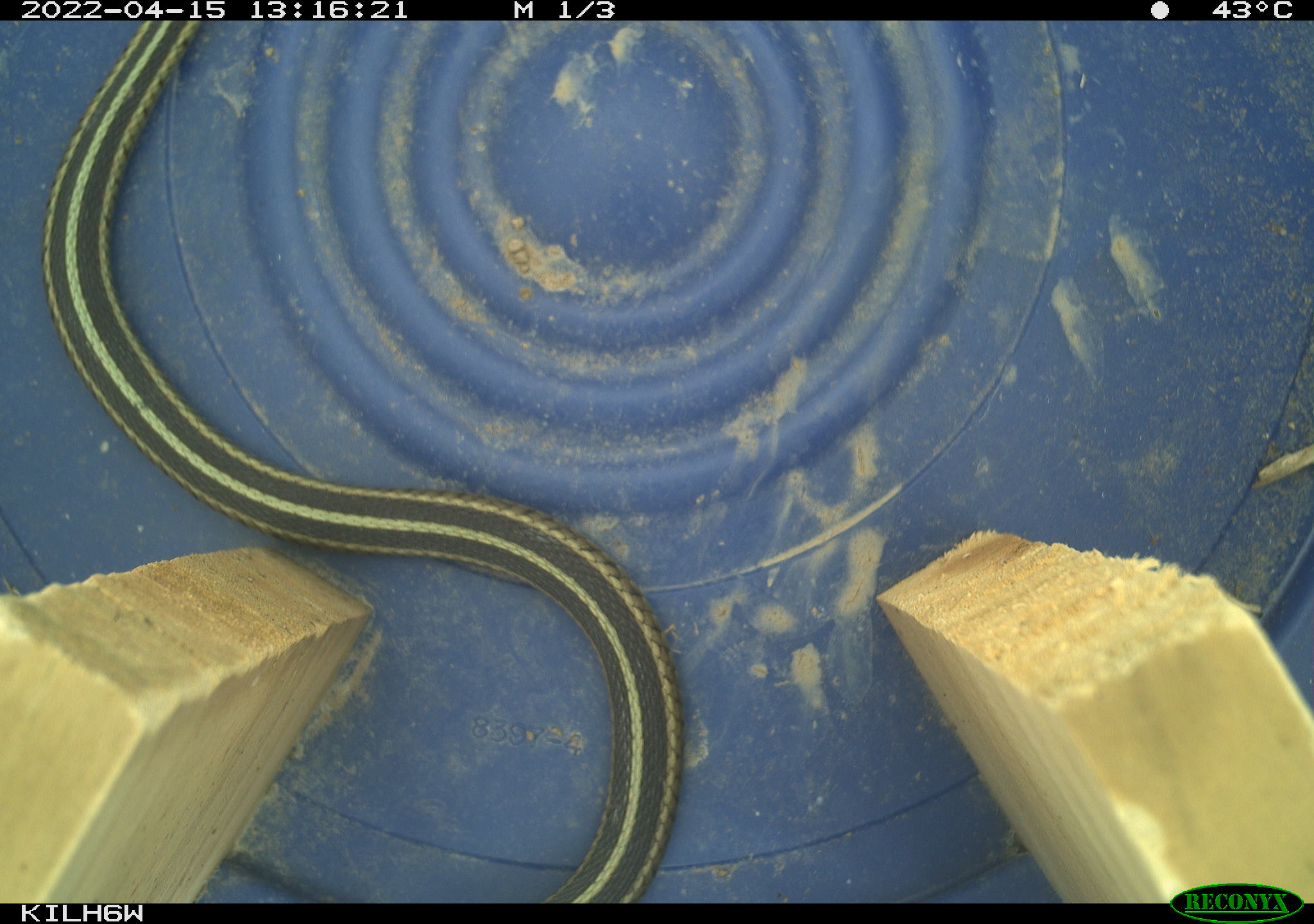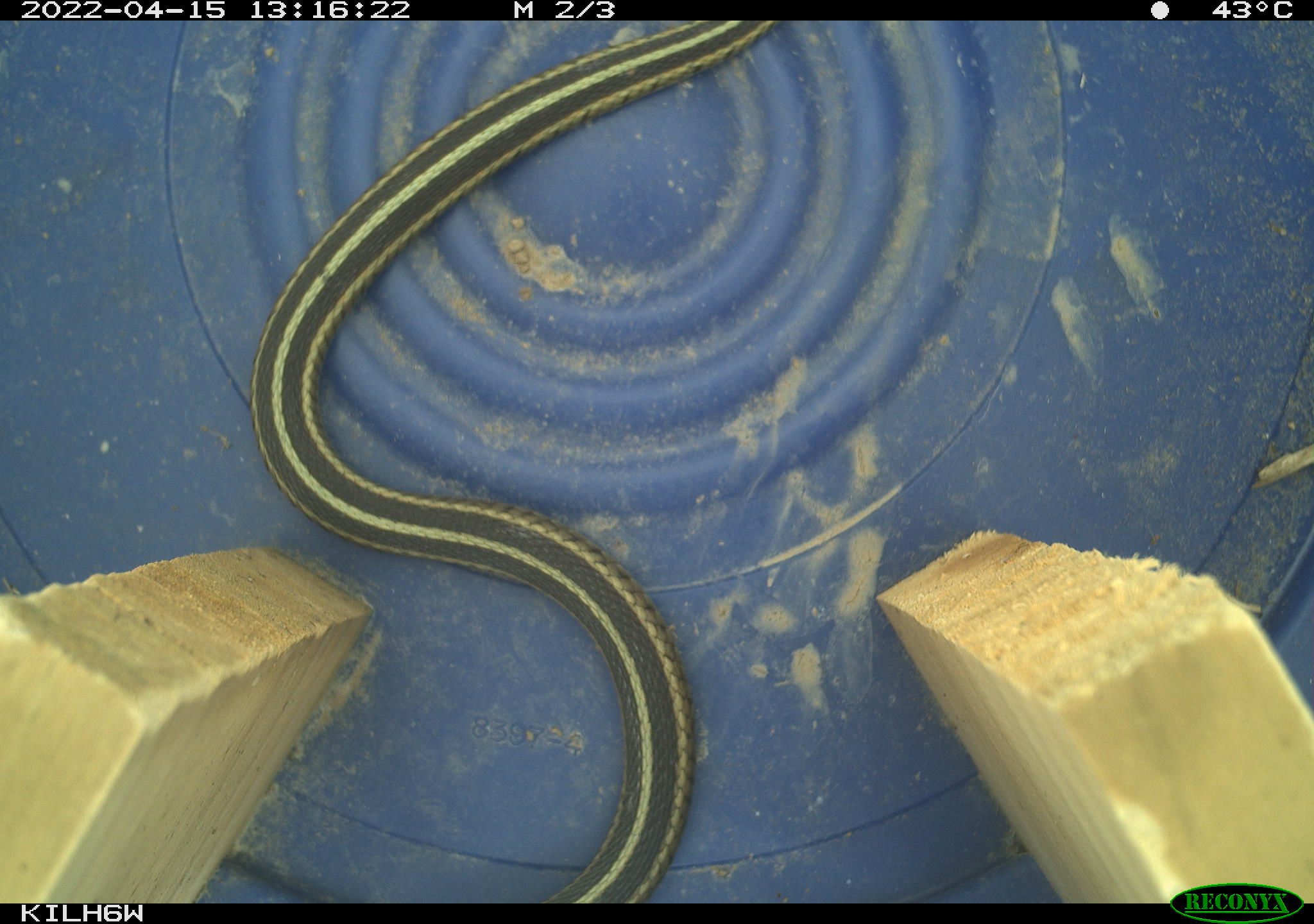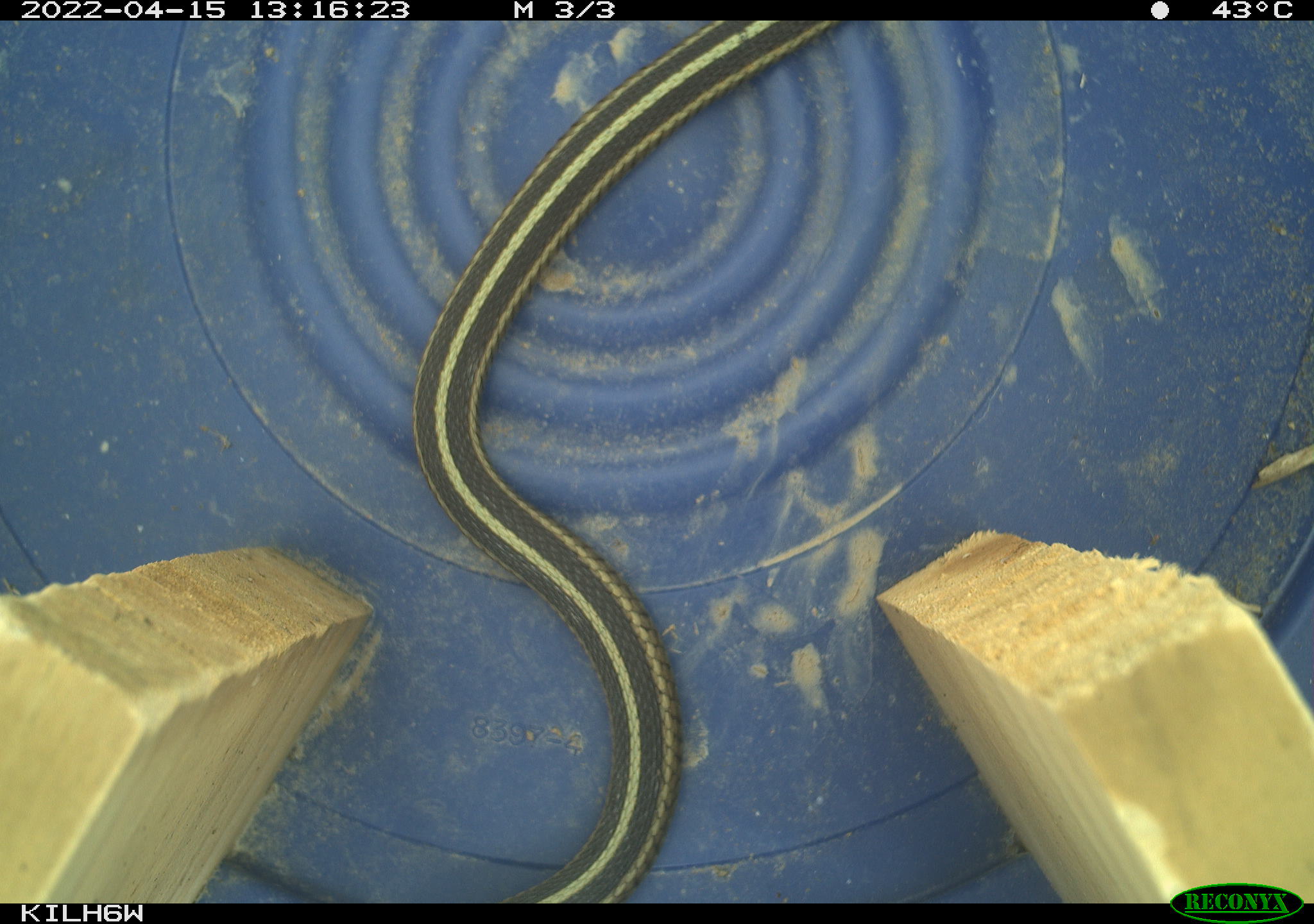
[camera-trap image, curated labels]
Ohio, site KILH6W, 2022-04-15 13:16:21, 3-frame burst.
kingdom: Animalia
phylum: Chordata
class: Reptilia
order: Squamata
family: Colubridae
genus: Thamnophis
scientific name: Thamnophis sirtalis sirtalis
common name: eastern gartersnake